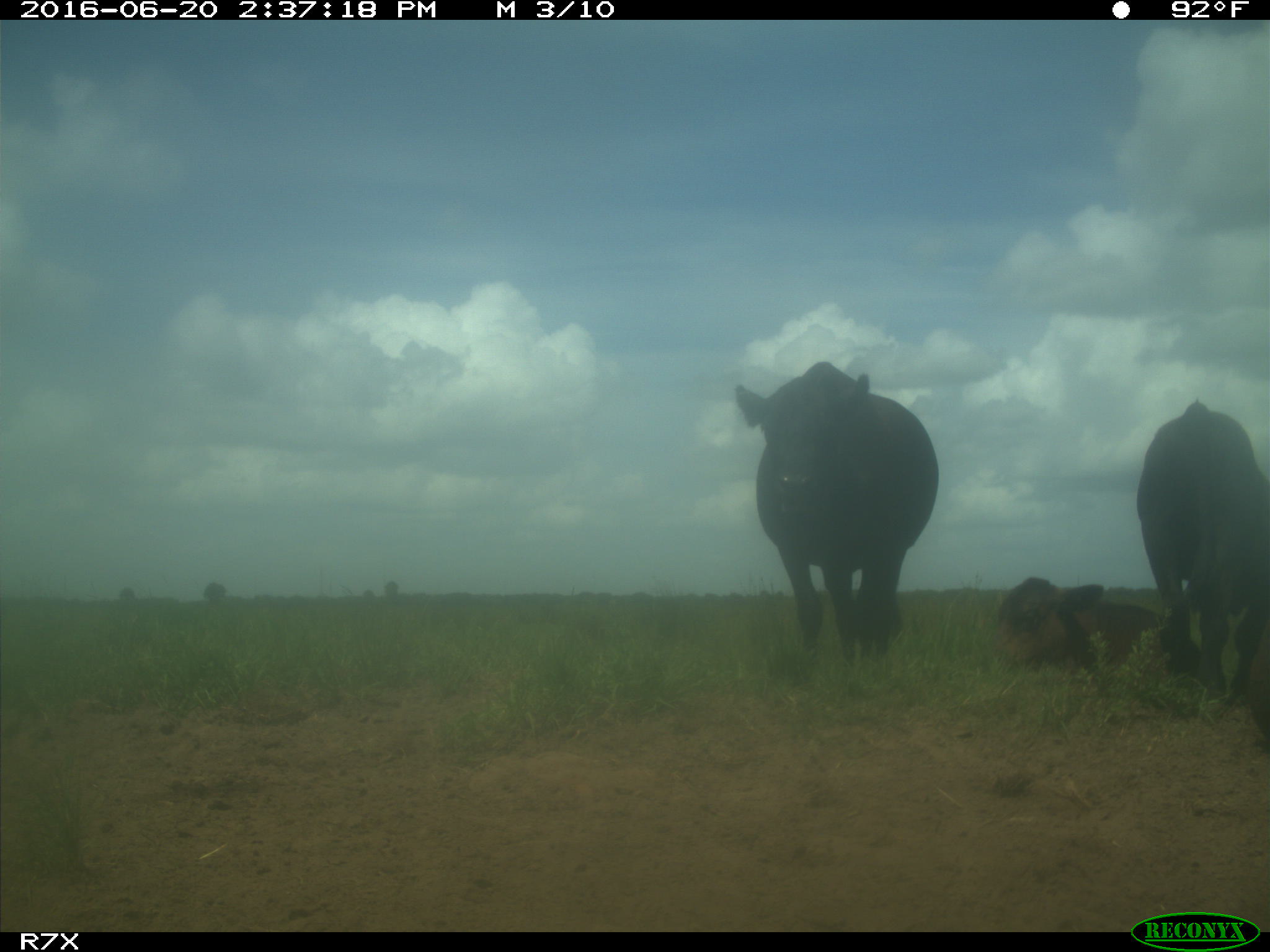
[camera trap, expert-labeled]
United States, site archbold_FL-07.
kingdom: Animalia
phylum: Chordata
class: Mammalia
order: Artiodactyla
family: Bovidae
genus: Bos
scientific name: Bos taurus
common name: domestic cow